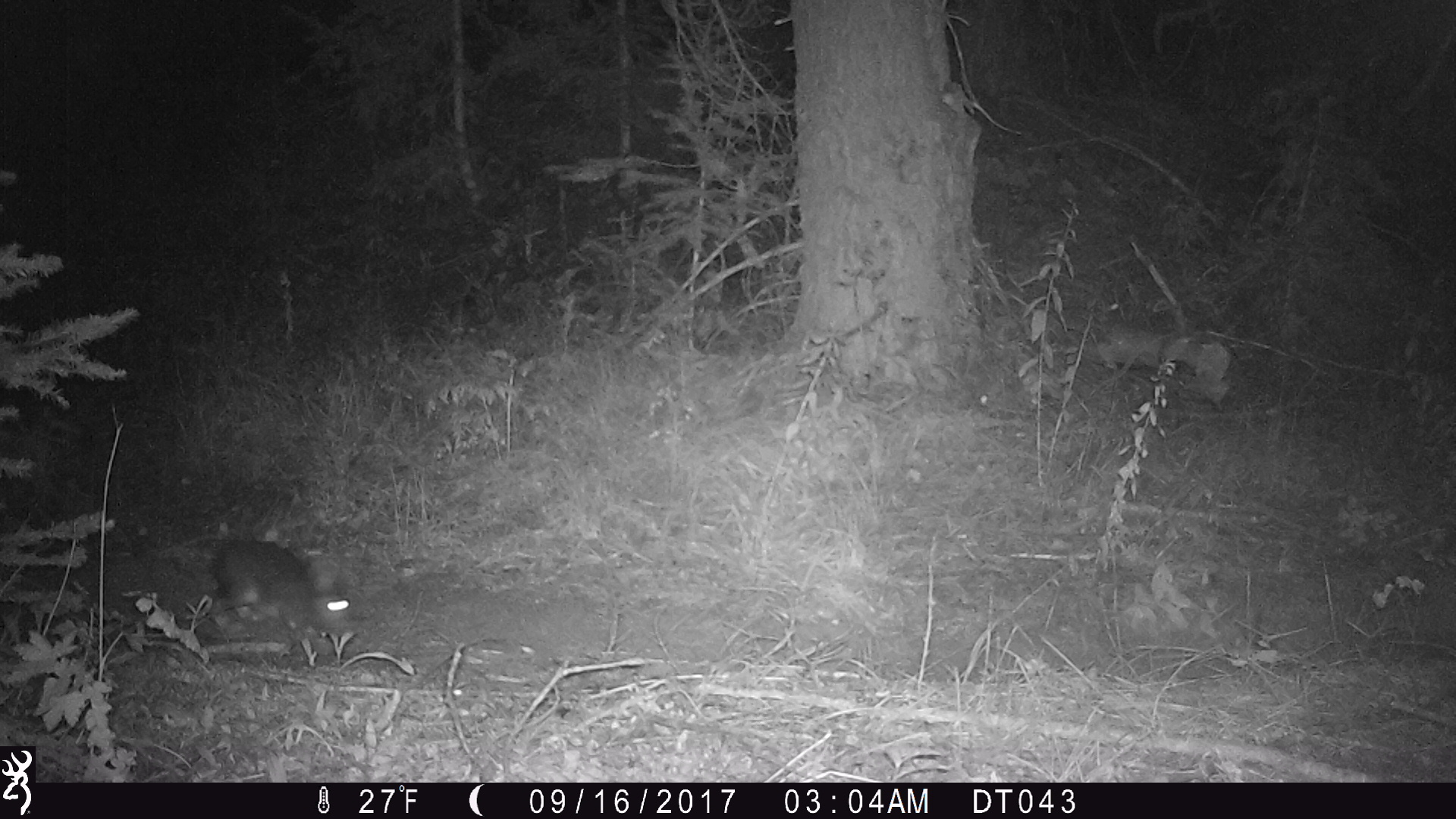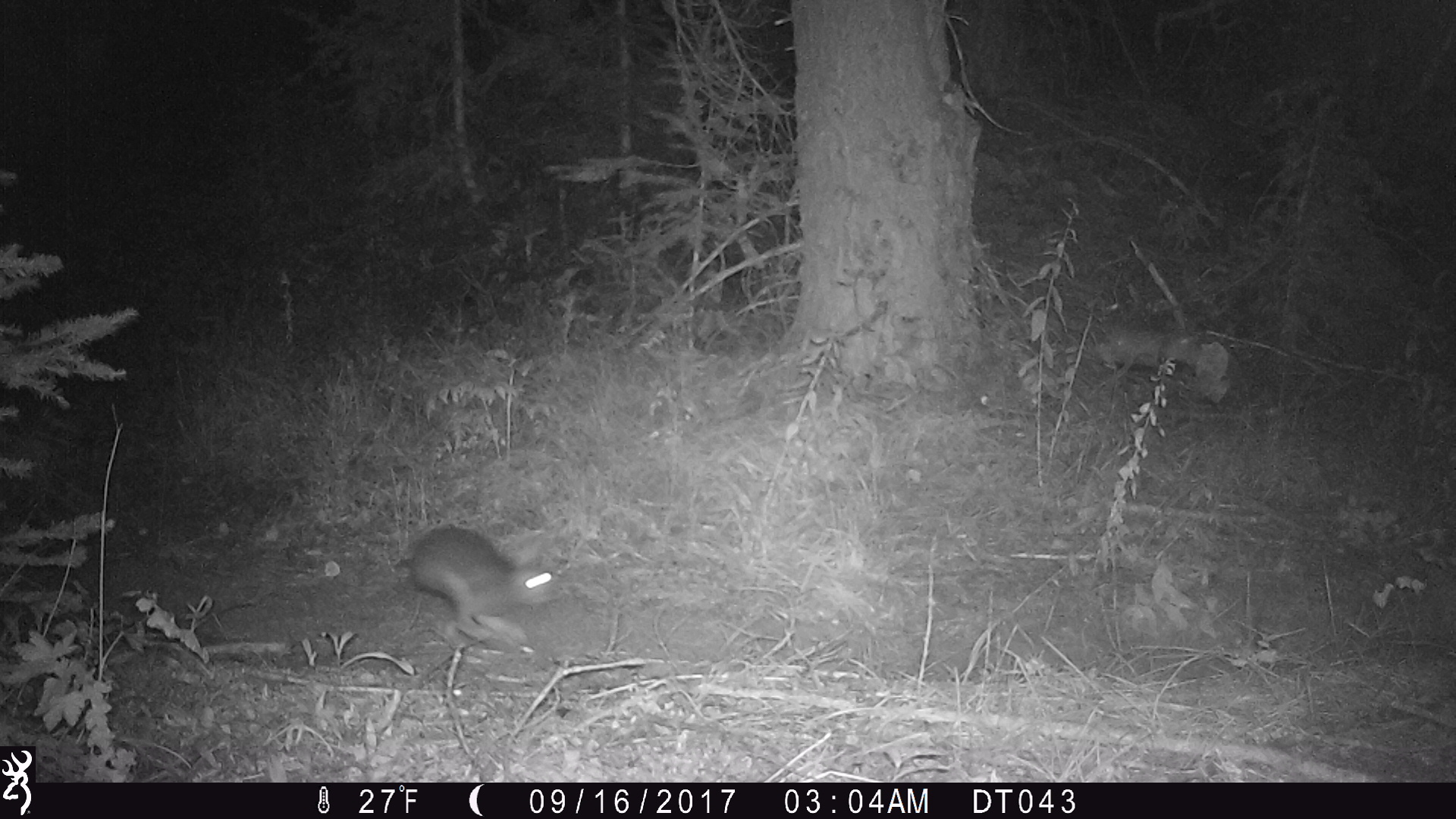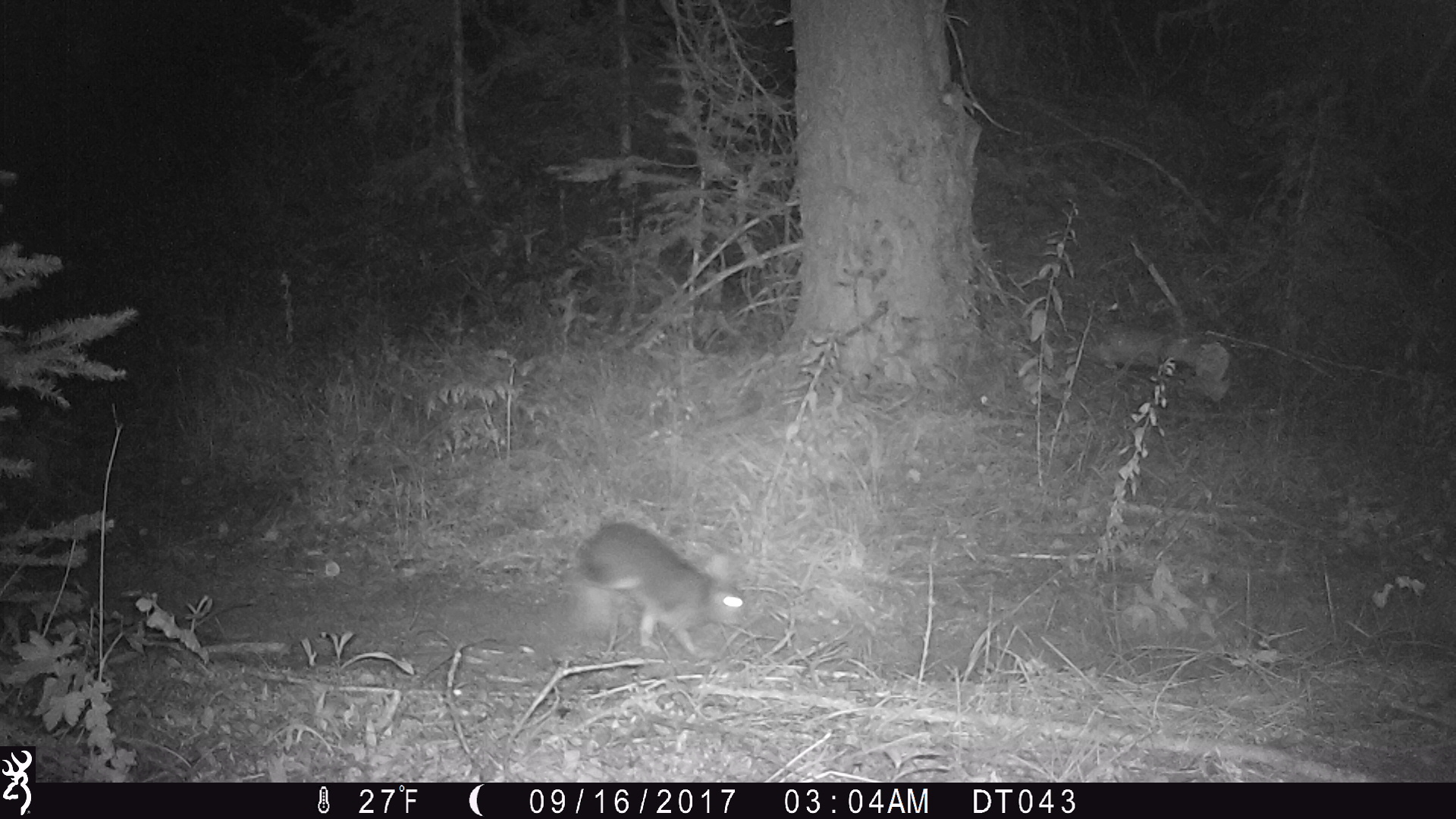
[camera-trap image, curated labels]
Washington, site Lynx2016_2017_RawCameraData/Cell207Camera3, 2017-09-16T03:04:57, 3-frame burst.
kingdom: Animalia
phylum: Chordata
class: Mammalia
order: Lagomorpha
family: Leporidae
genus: Lepus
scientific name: Lepus americanus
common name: snowshoe hare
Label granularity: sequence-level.